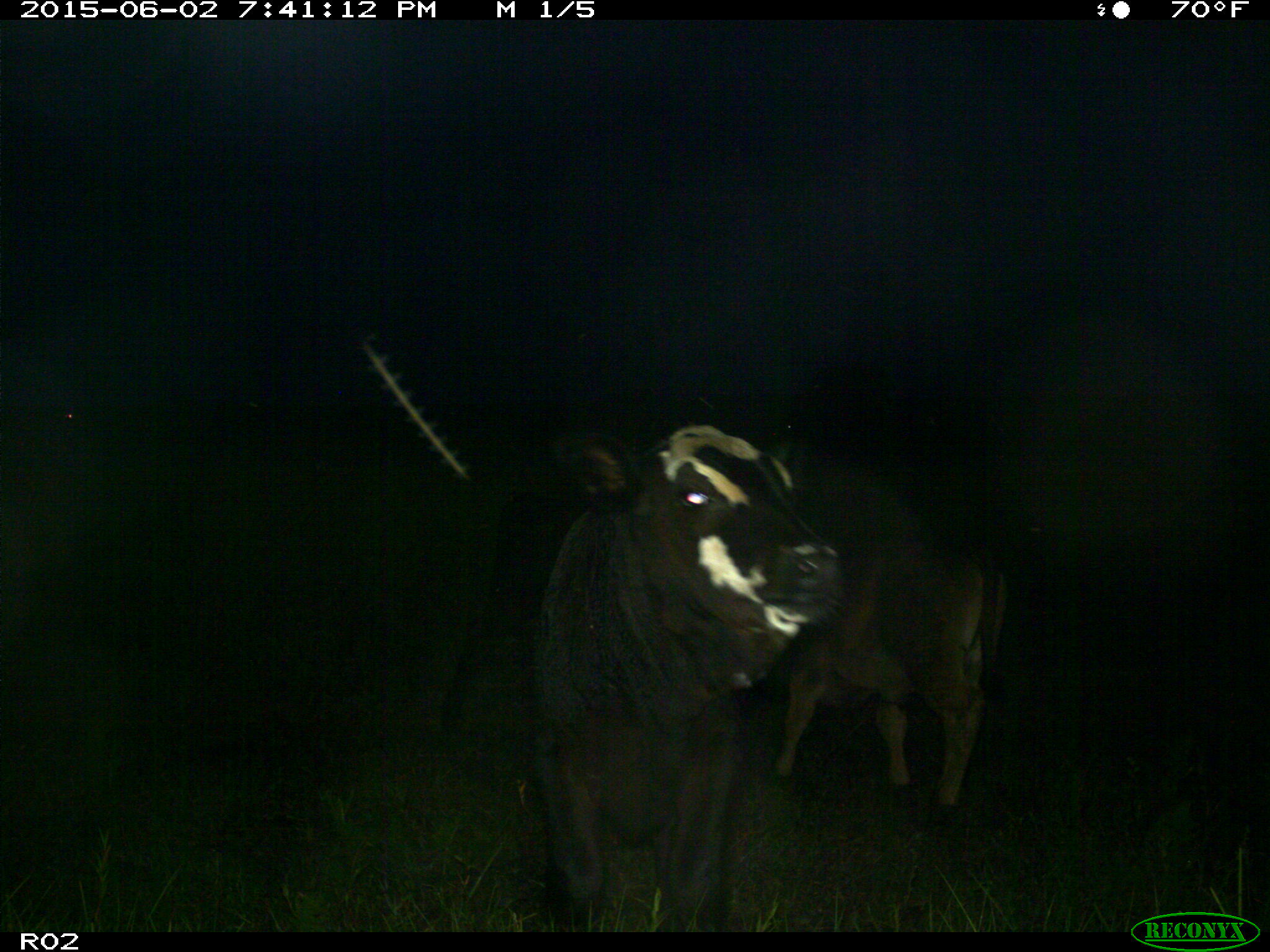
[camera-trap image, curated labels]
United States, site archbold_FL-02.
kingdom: Animalia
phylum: Chordata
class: Mammalia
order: Artiodactyla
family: Bovidae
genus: Bos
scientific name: Bos taurus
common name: domestic cow